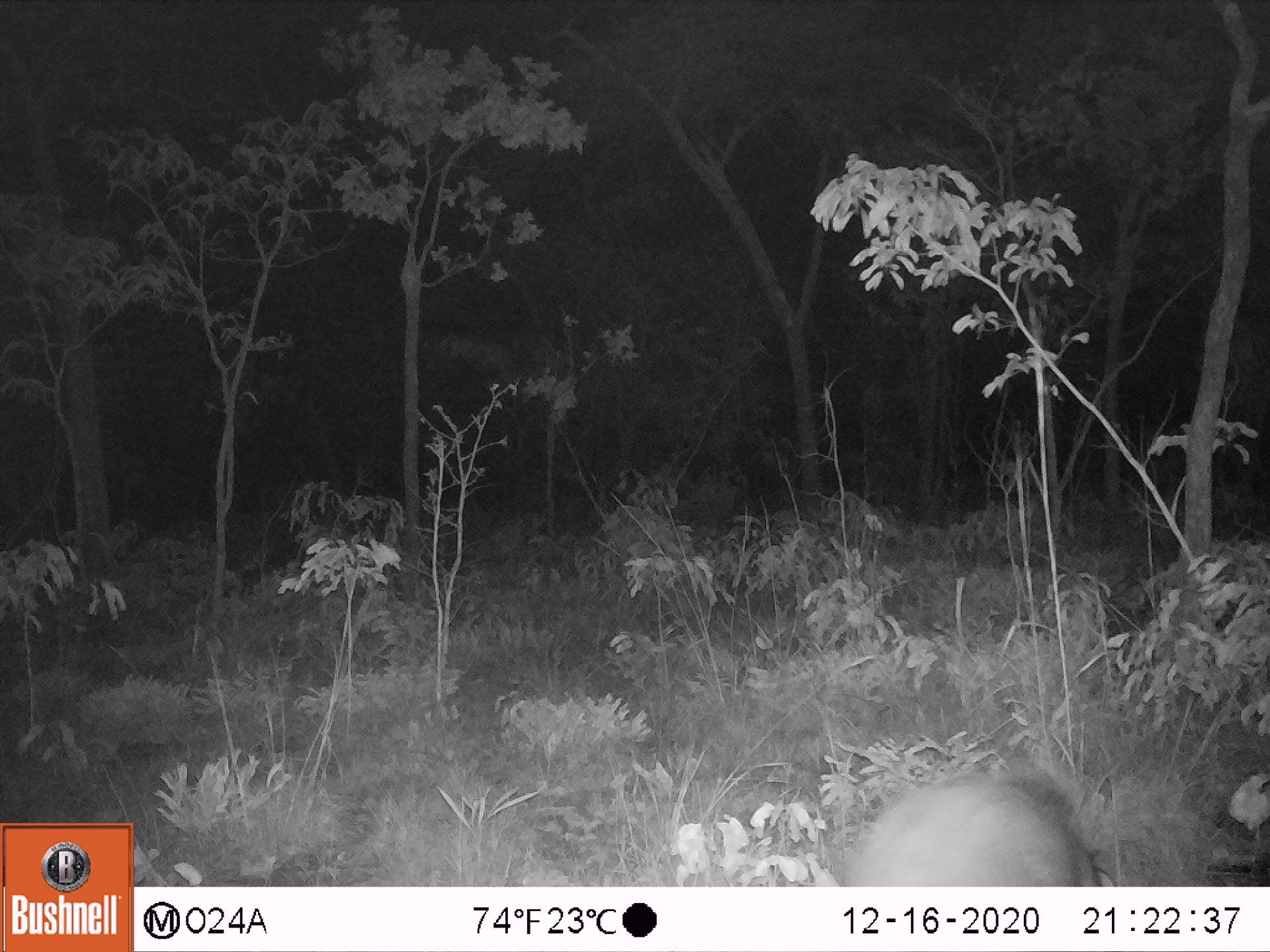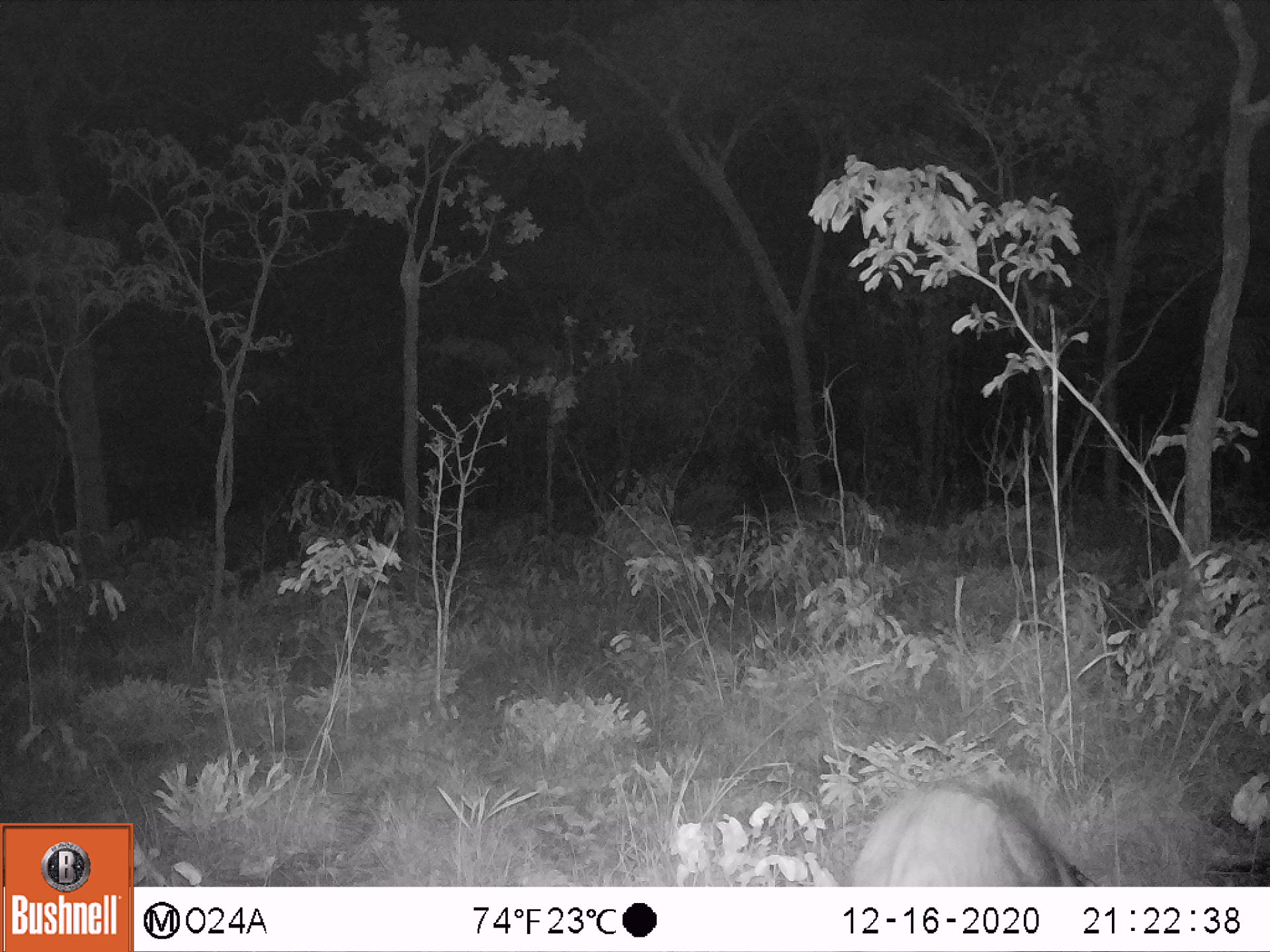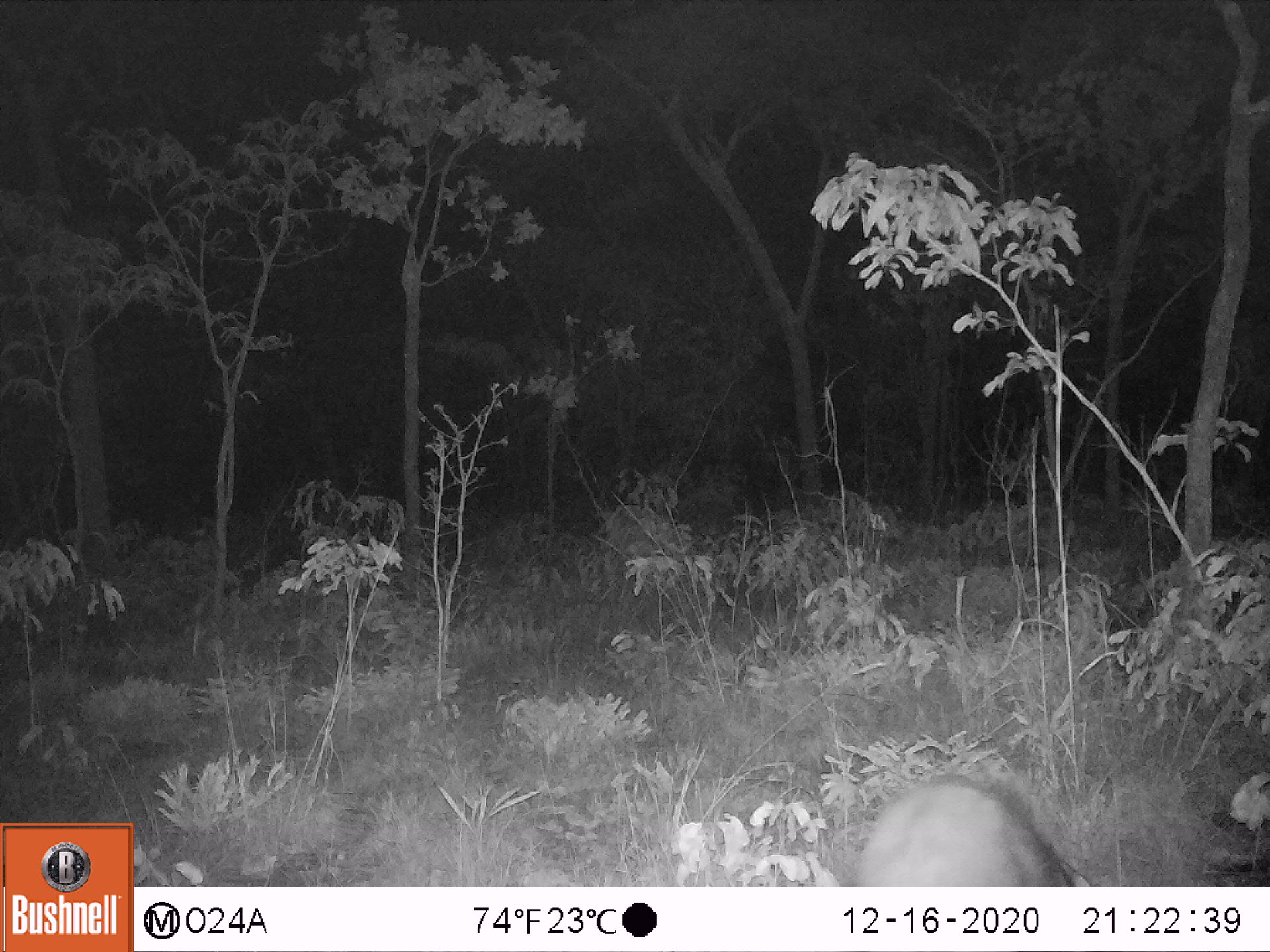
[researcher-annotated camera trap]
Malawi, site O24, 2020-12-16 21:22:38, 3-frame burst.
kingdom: Animalia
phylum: Chordata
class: Mammalia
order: Artiodactyla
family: Suidae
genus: Potamochoerus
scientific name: Potamochoerus larvatus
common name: bushpig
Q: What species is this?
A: Bushpig (Potamochoerus larvatus).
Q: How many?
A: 1.